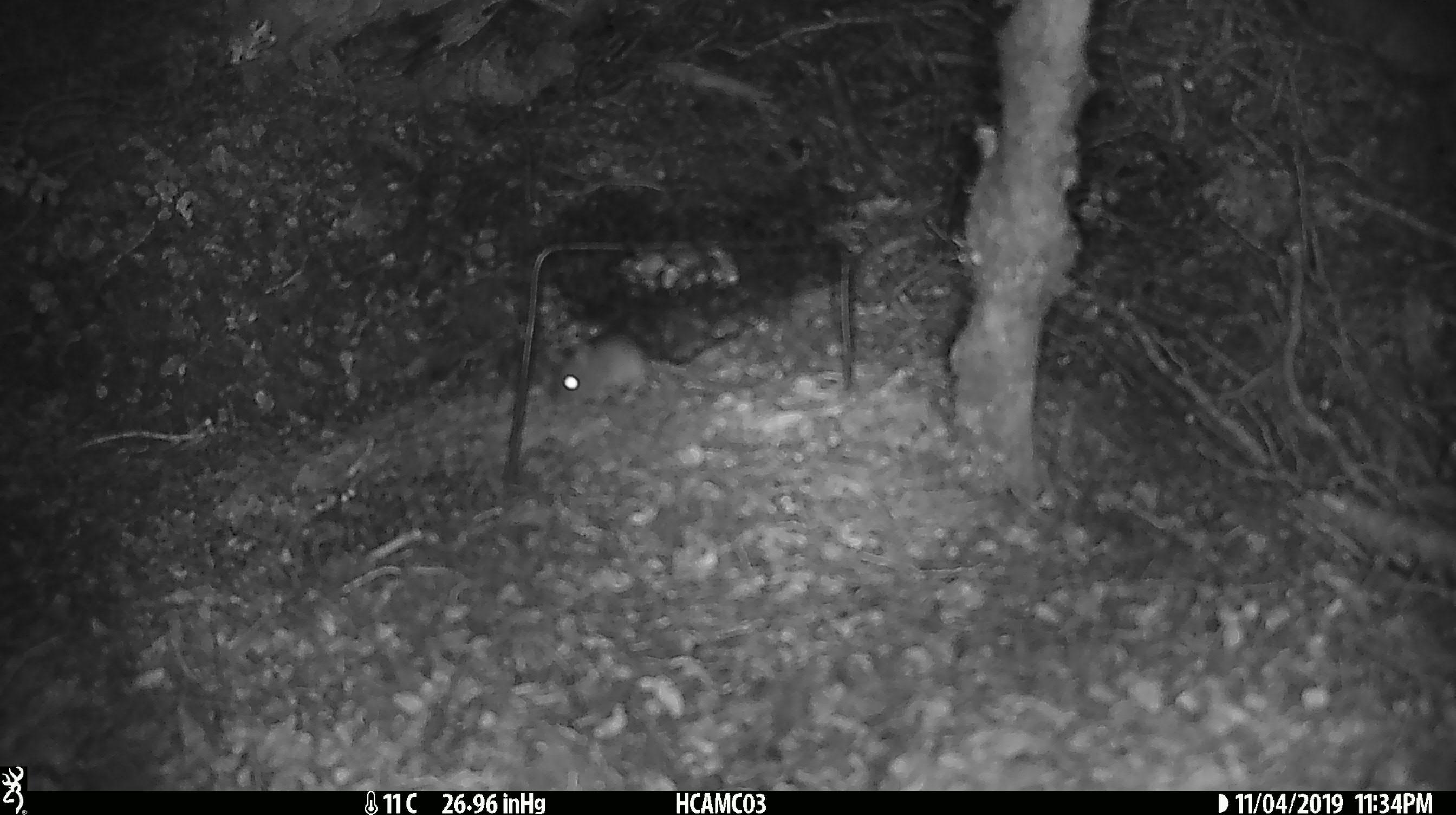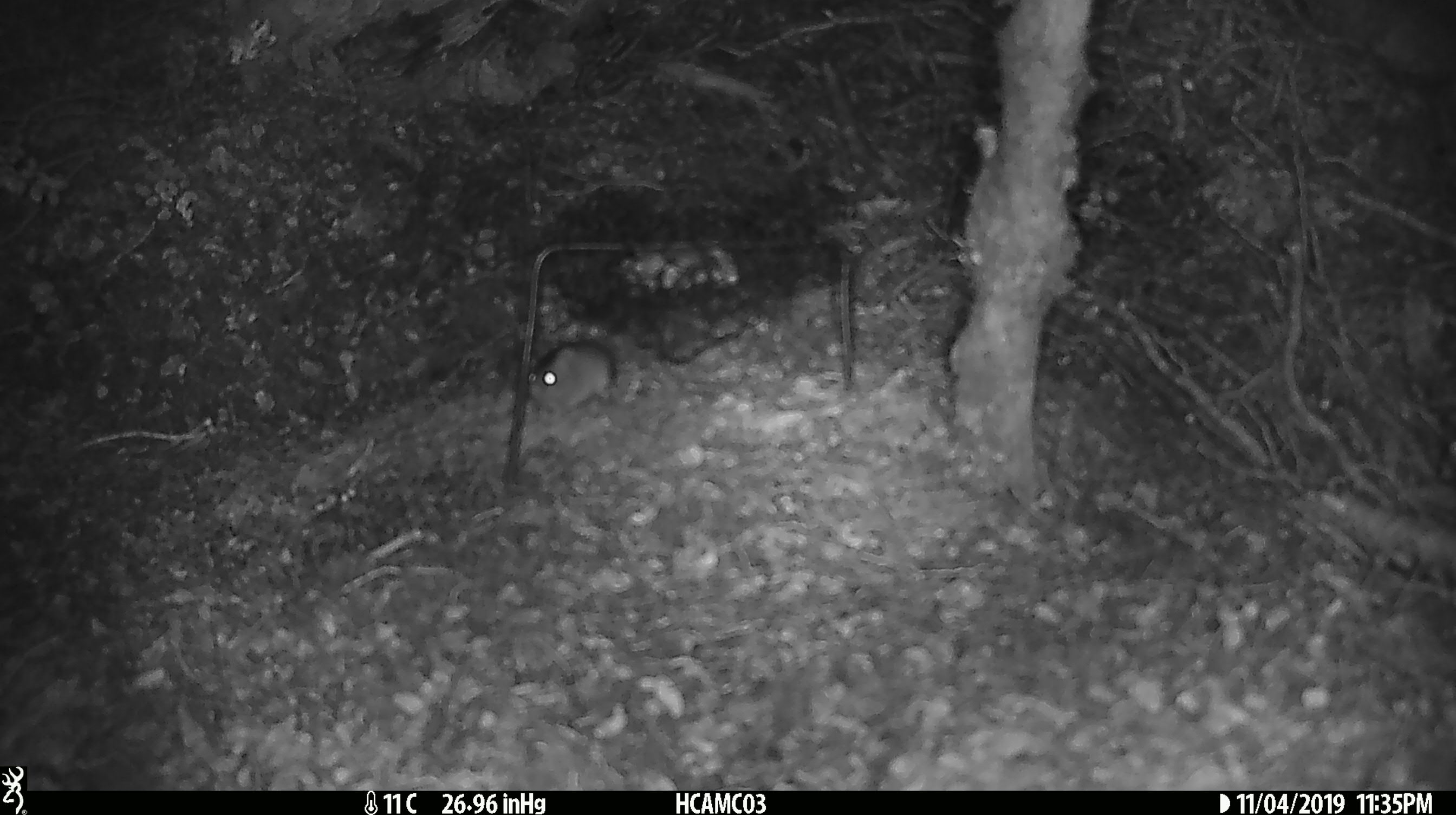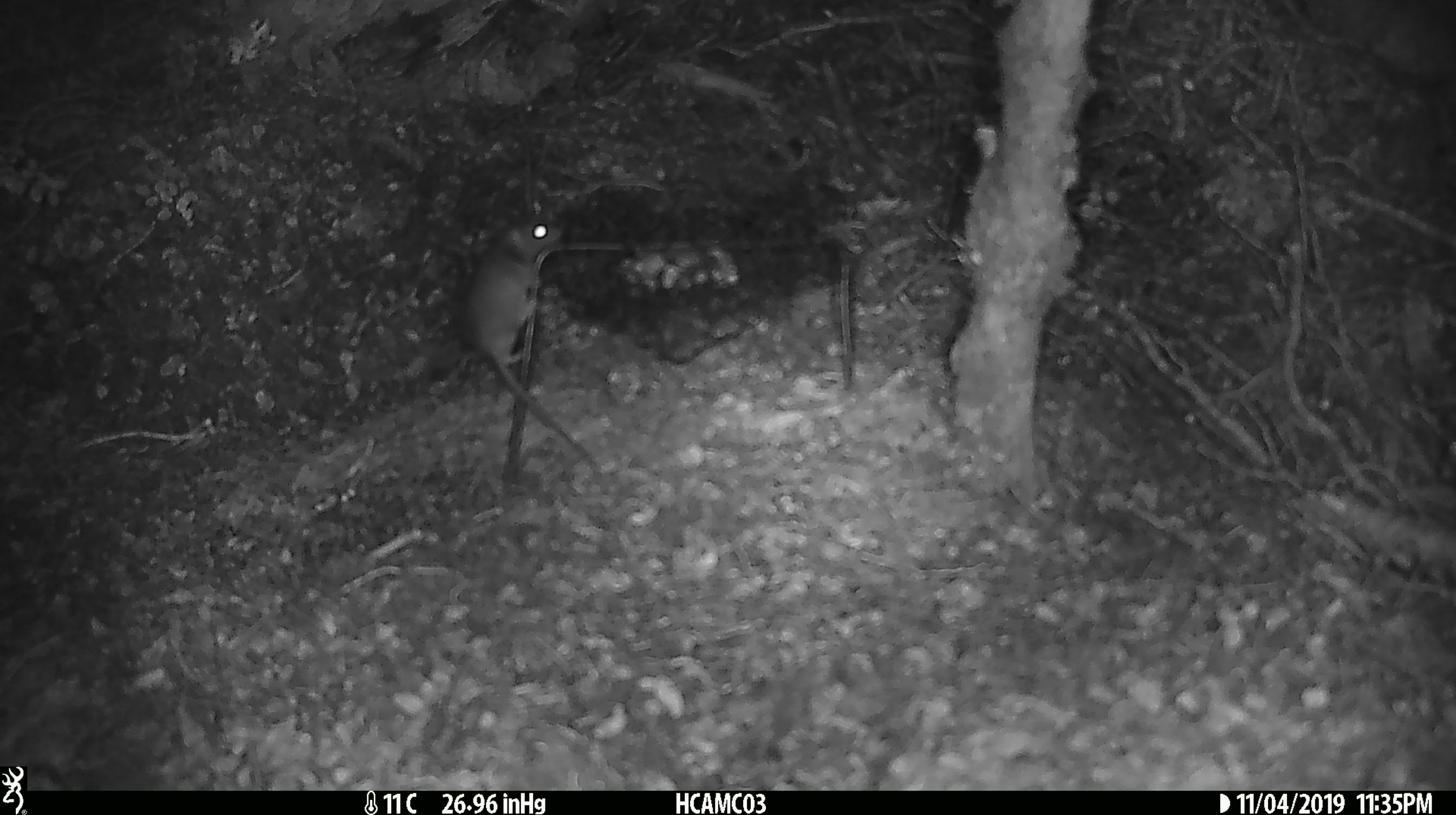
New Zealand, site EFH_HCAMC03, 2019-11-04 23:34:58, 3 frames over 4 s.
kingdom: Animalia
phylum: Chordata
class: Mammalia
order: Rodentia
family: Muridae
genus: Mus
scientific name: Mus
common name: mouse